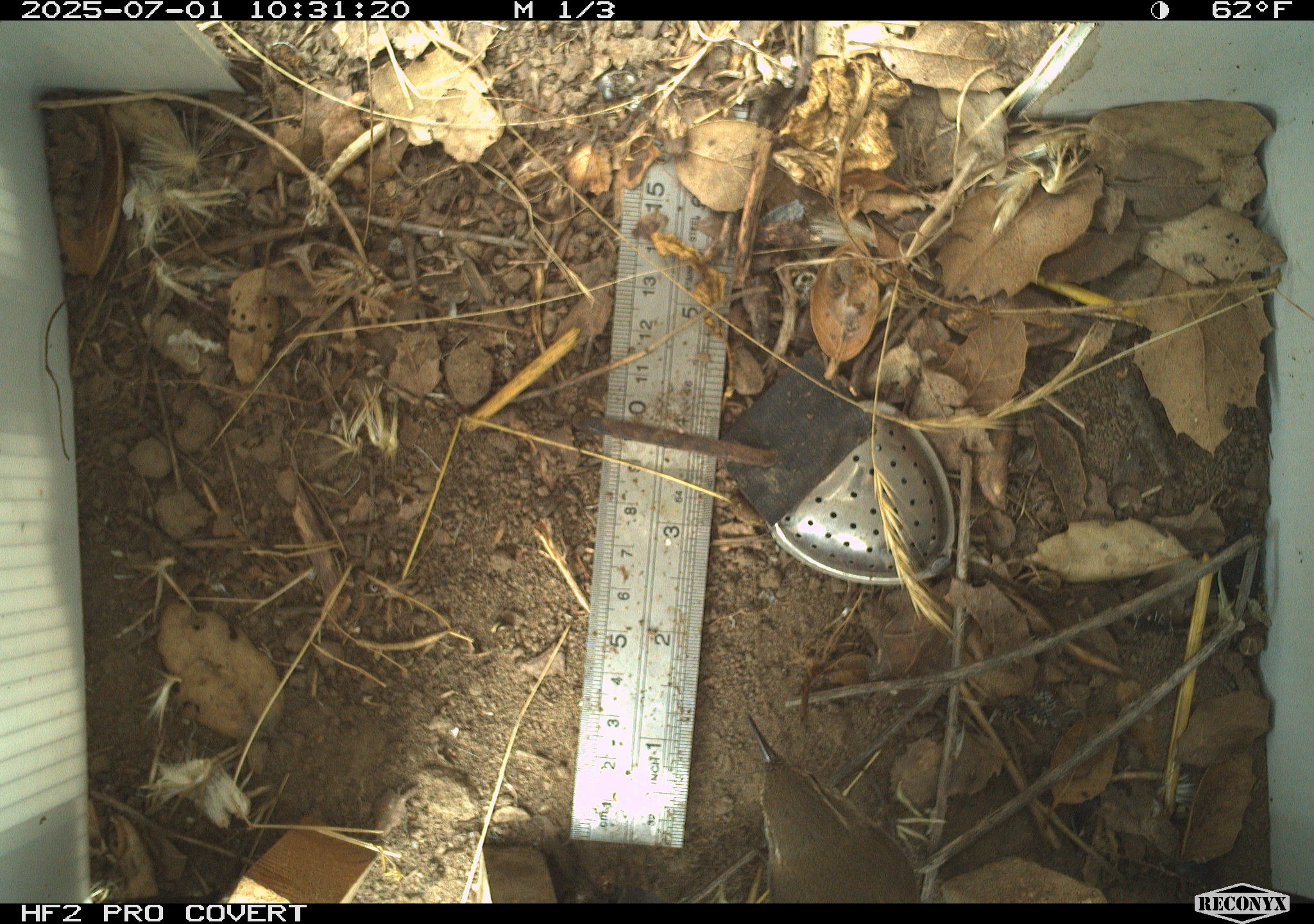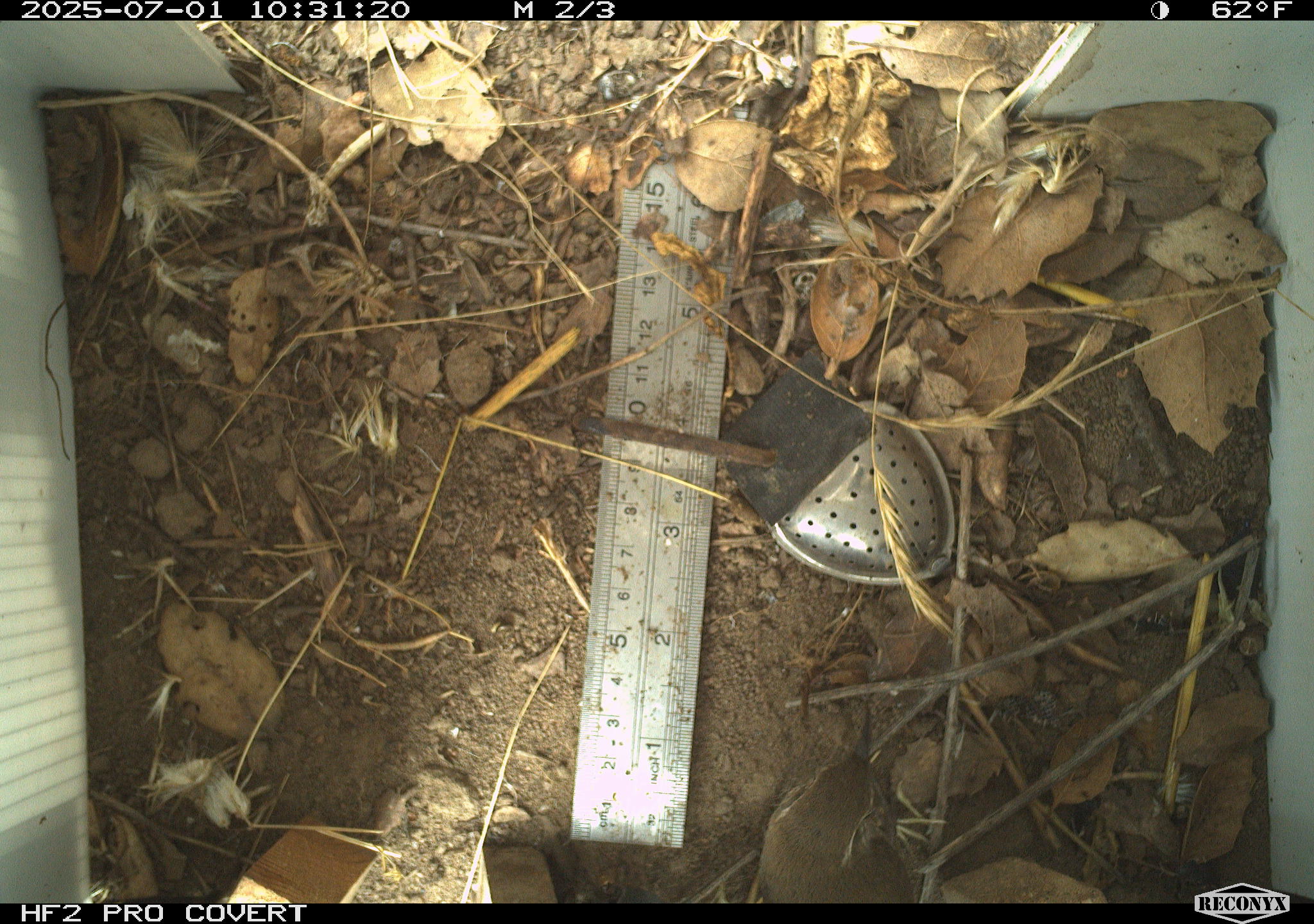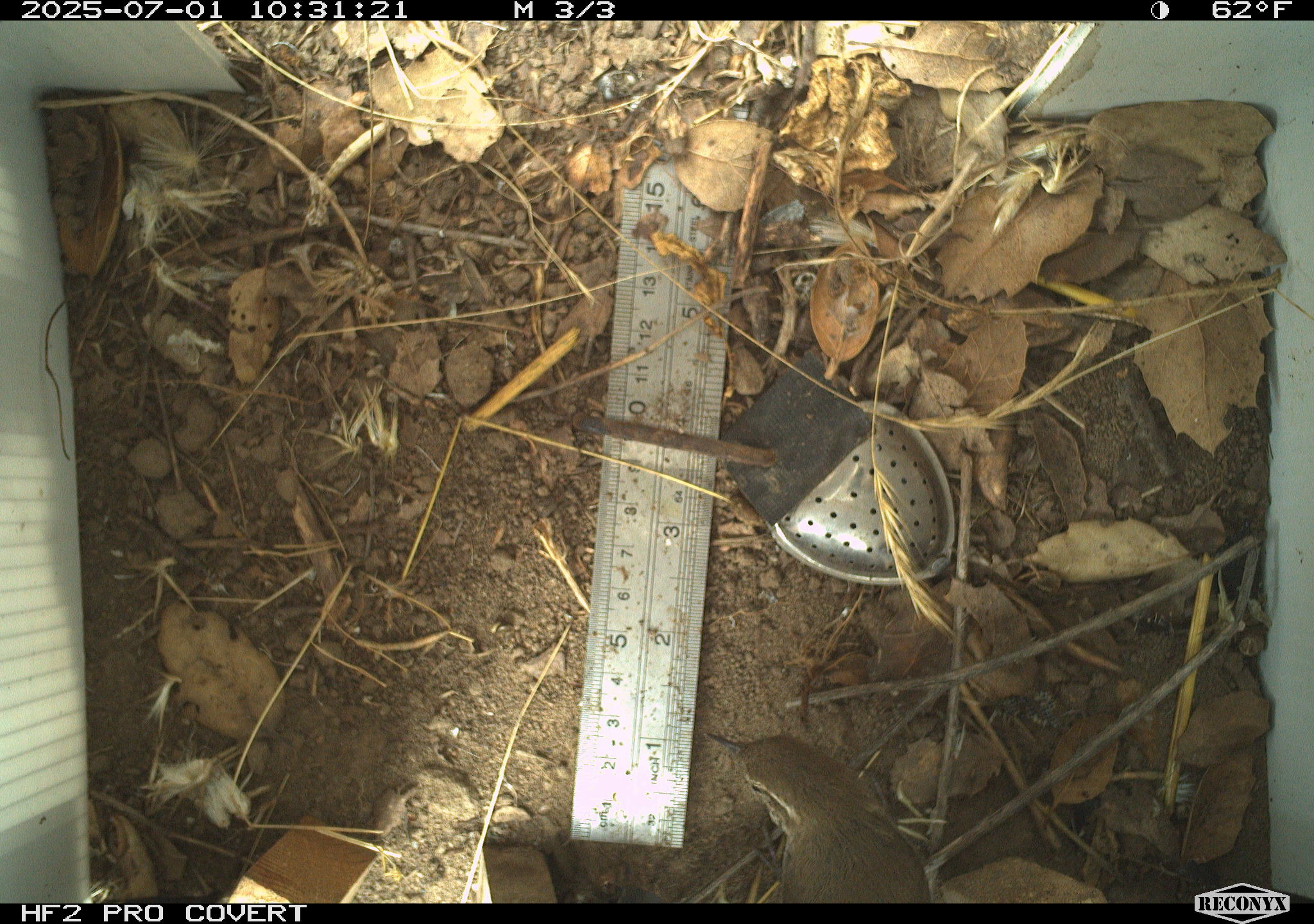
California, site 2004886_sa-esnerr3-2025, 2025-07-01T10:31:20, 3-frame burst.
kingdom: Animalia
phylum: Chordata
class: Aves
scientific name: Aves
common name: bird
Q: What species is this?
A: Bird (Aves).